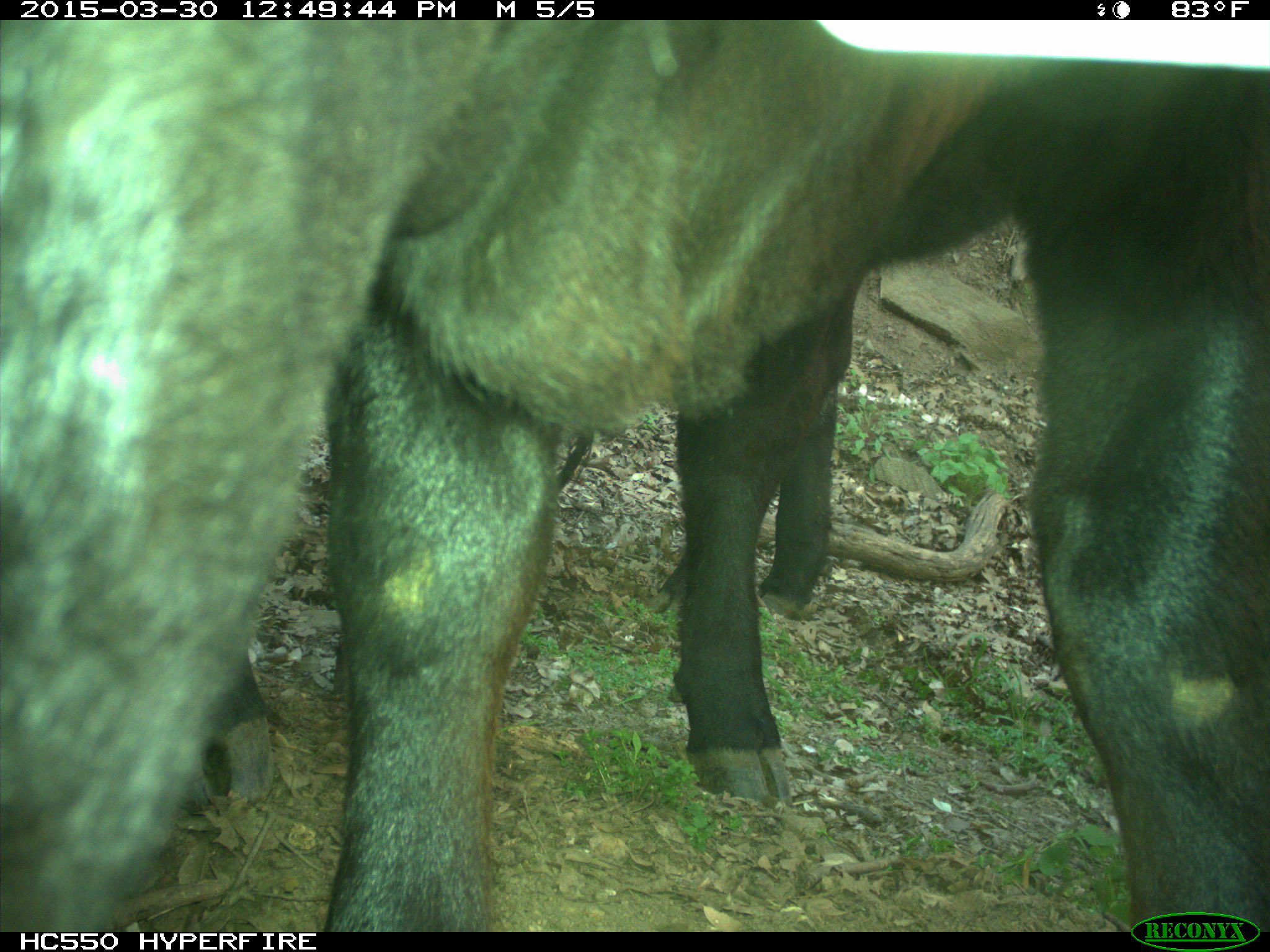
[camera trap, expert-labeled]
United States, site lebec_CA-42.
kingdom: Animalia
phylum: Chordata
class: Mammalia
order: Artiodactyla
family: Bovidae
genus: Bos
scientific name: Bos taurus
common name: domestic cow